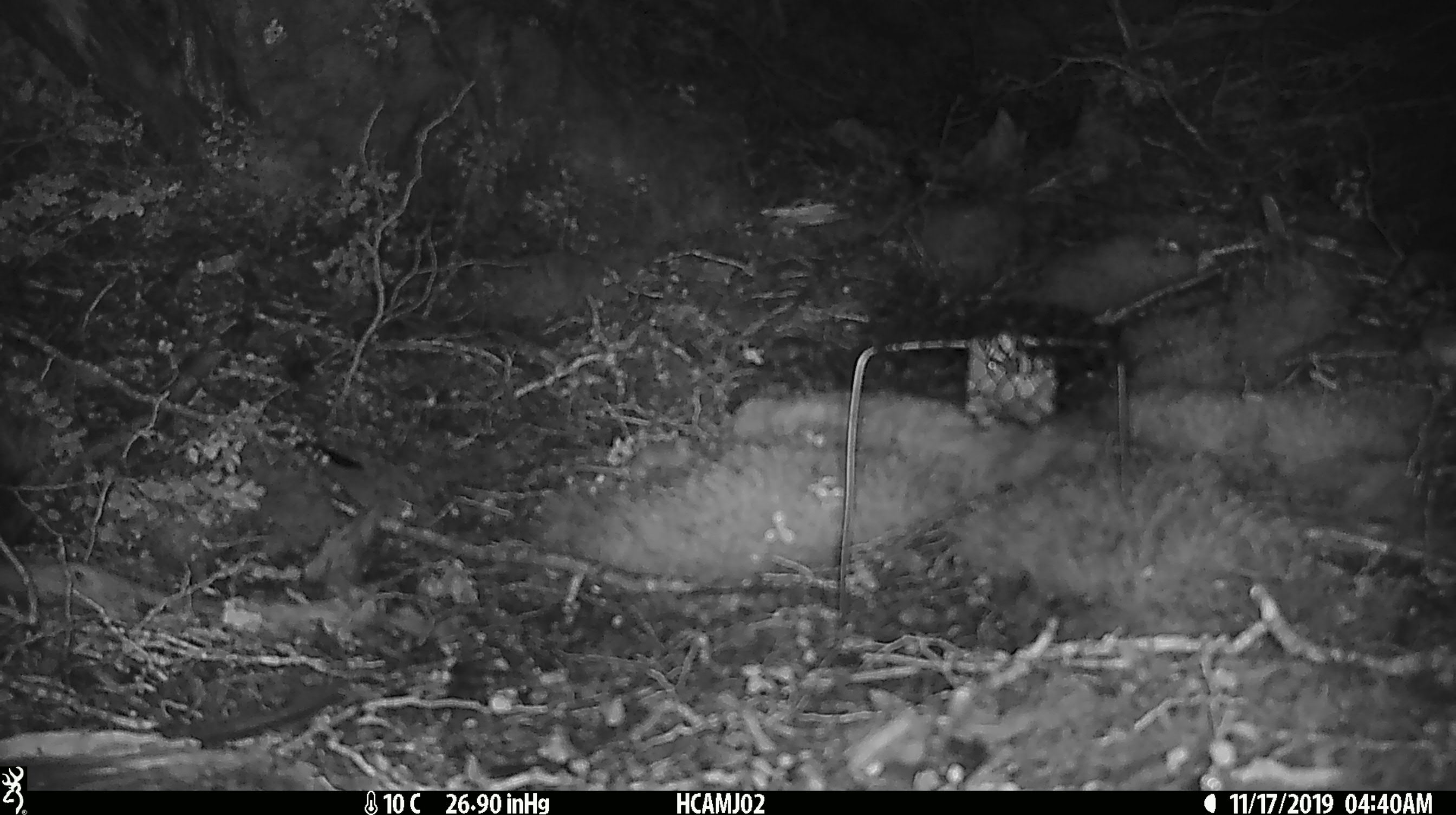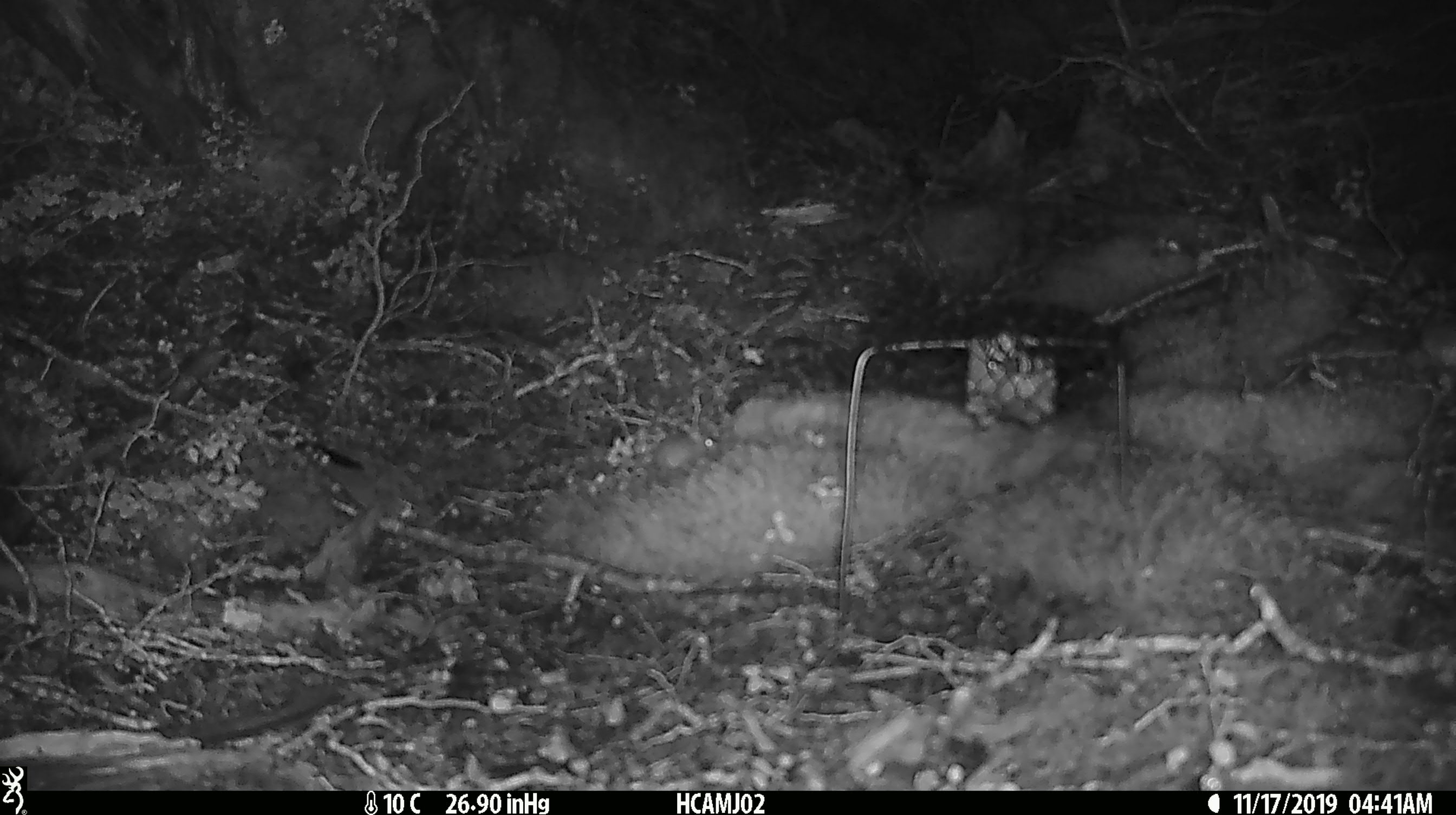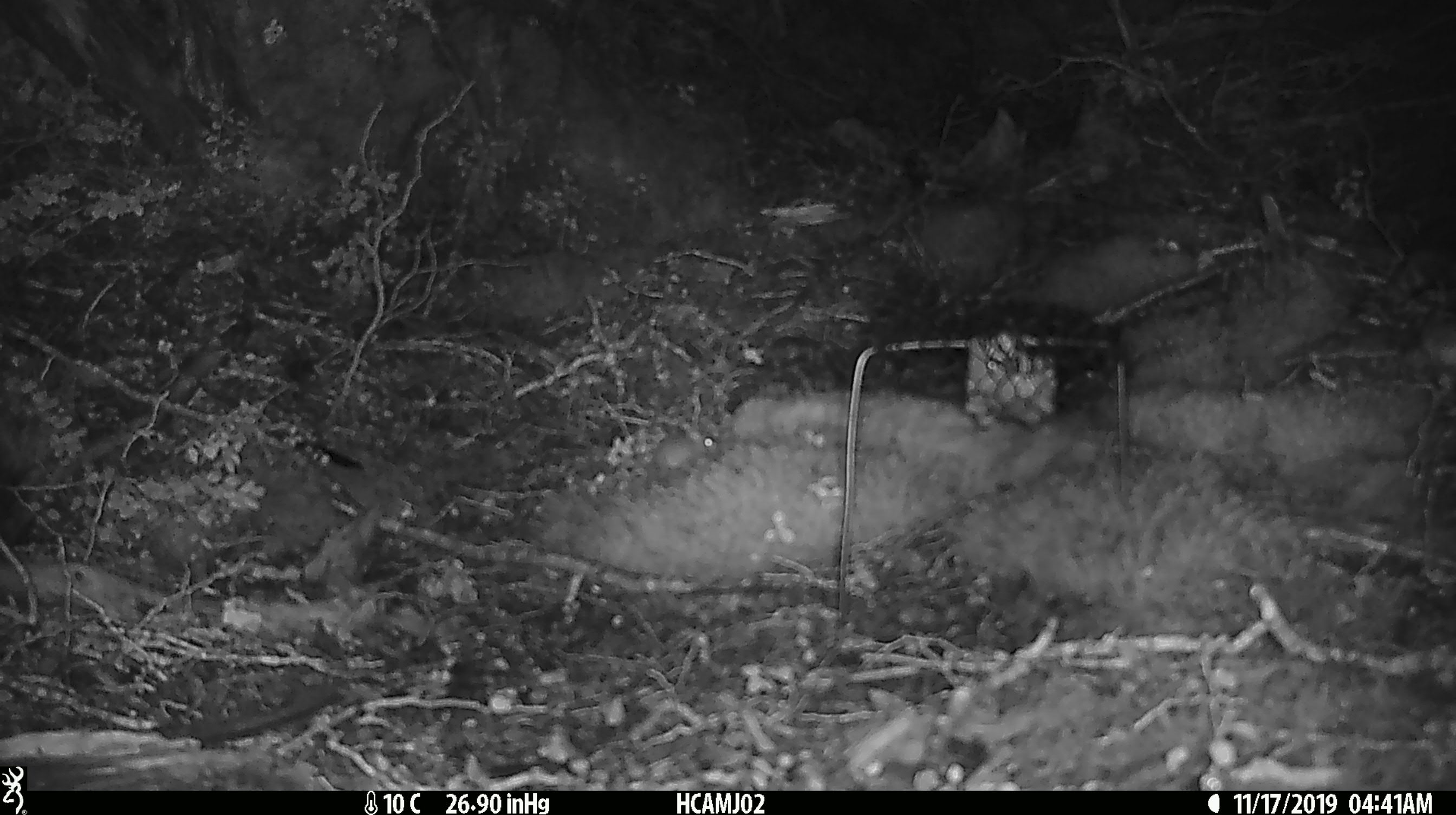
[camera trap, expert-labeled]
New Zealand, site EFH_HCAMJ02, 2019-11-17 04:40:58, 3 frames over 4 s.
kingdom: Animalia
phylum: Chordata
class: Mammalia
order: Rodentia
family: Muridae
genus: Mus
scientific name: Mus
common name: mouse